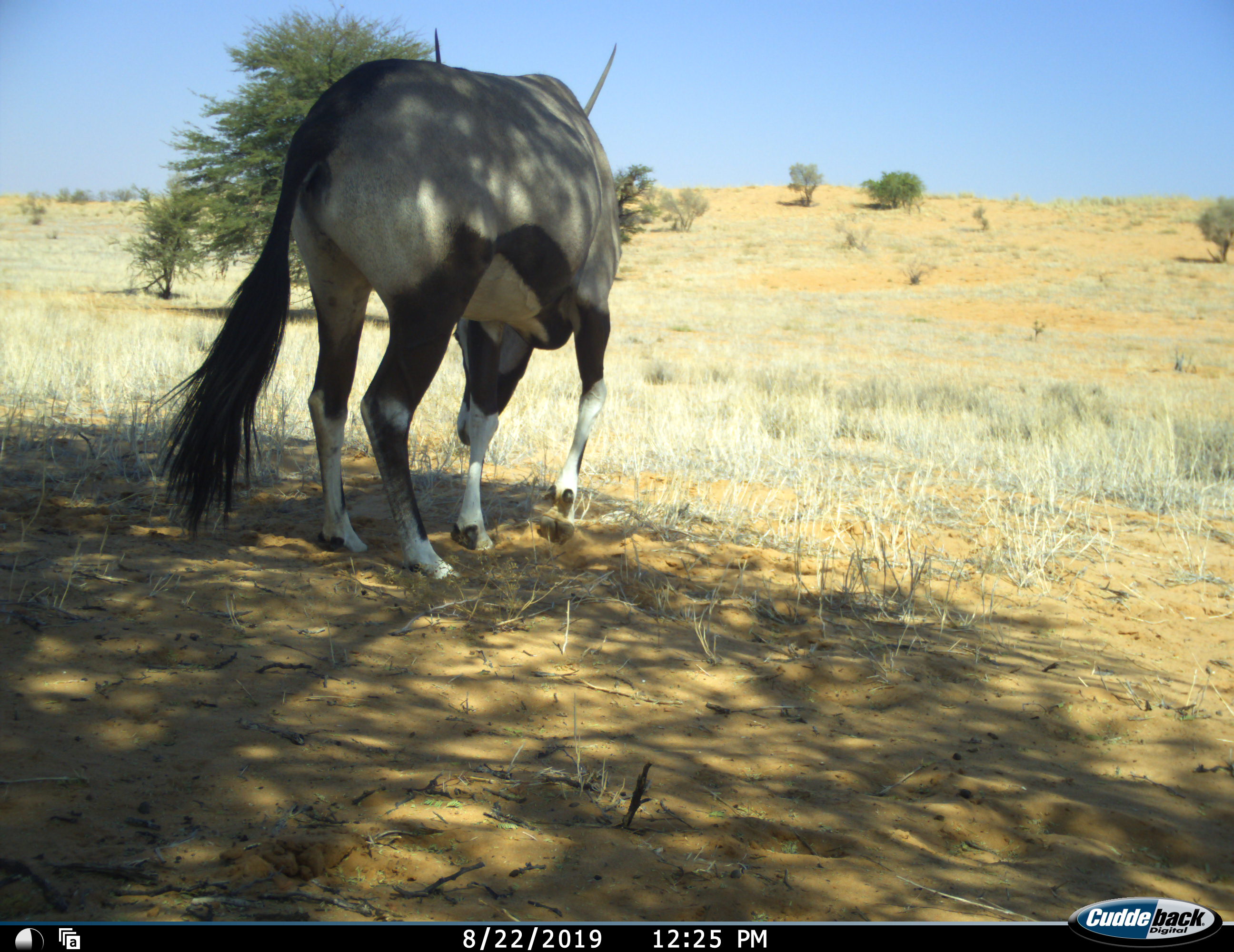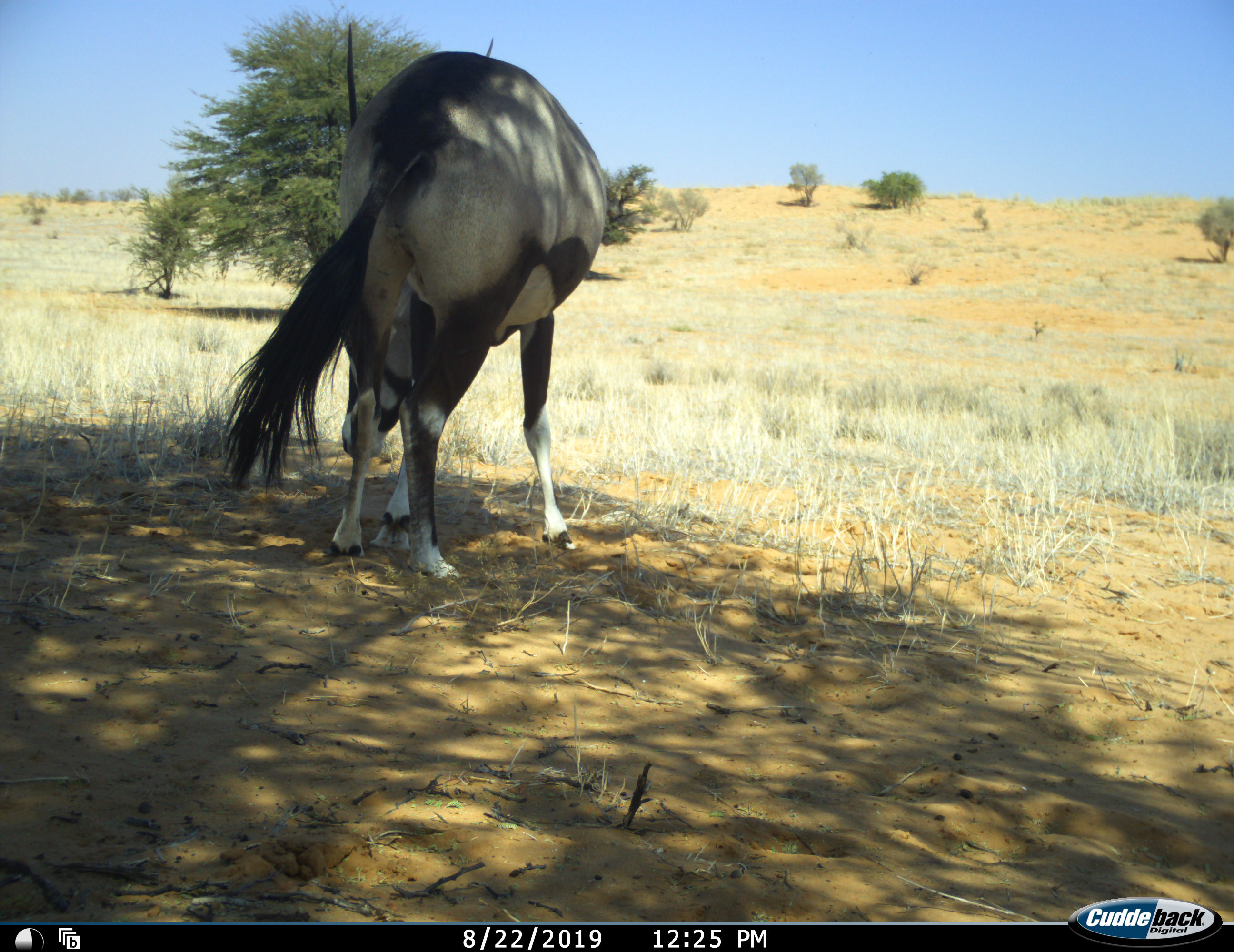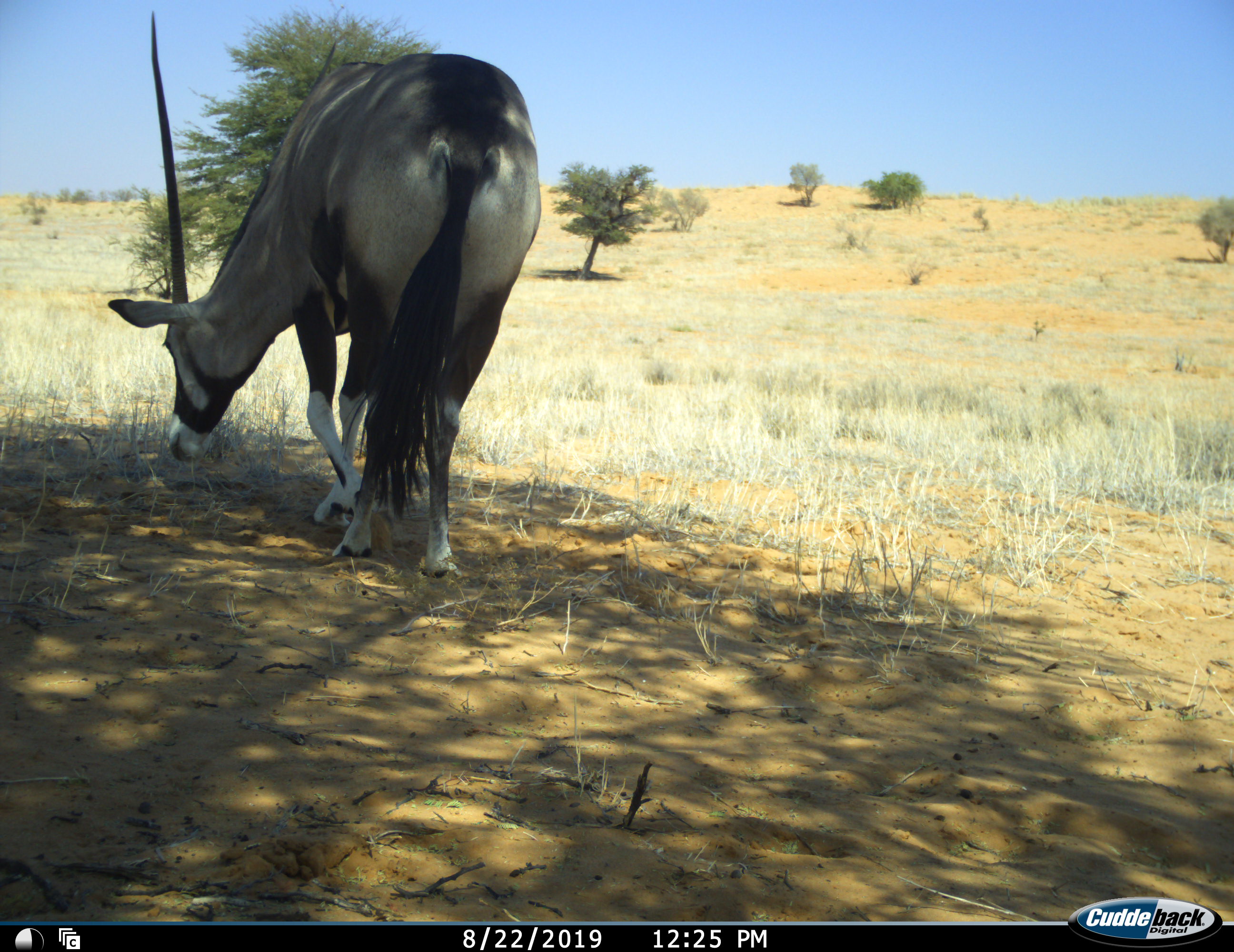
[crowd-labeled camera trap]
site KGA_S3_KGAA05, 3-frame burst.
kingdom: Animalia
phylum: Chordata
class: Mammalia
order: Artiodactyla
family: Bovidae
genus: Oryx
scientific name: Oryx gazella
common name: gemsbok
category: oryx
Oryx (gemsbok) (Oryx gazella), count 1. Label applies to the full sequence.